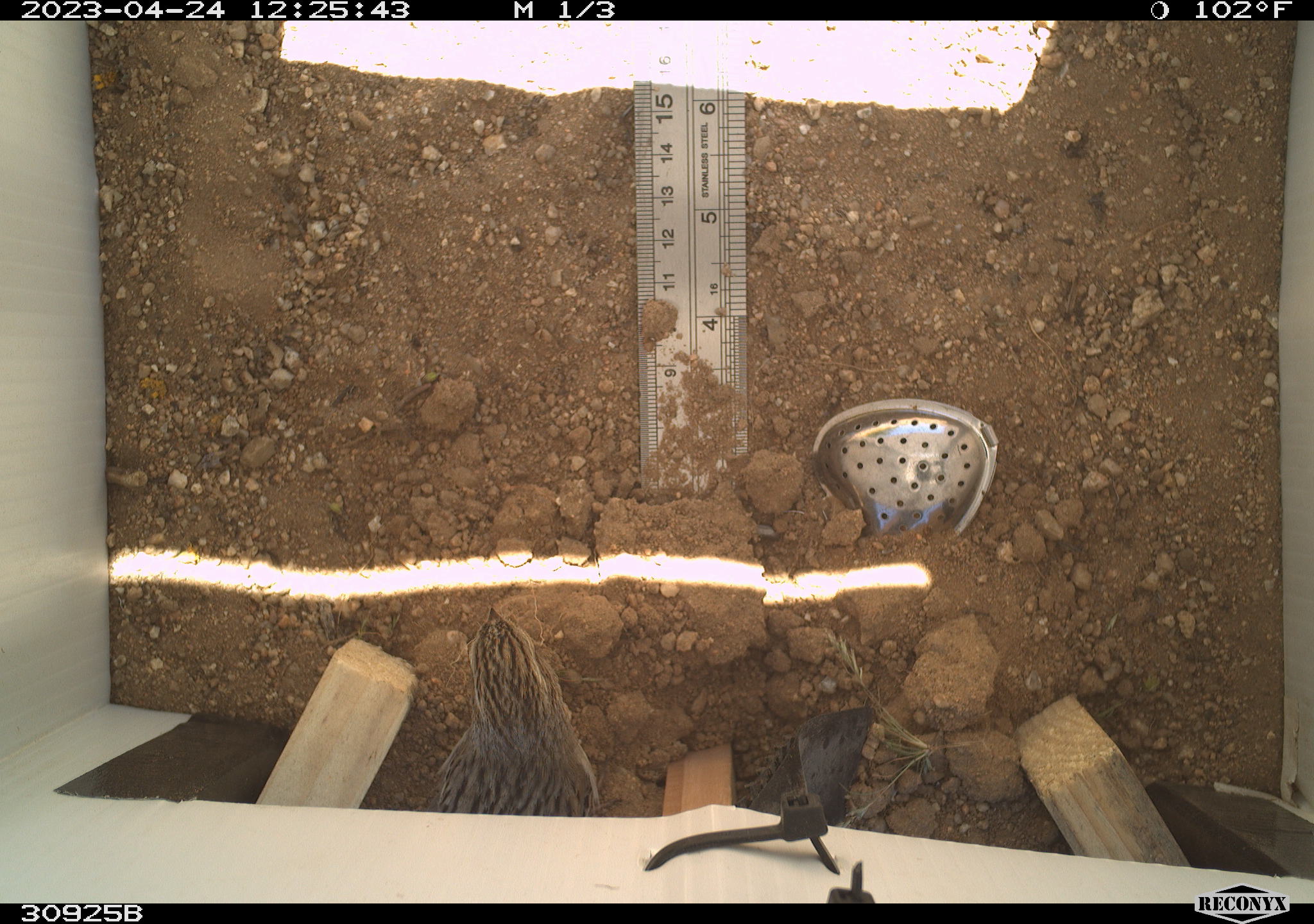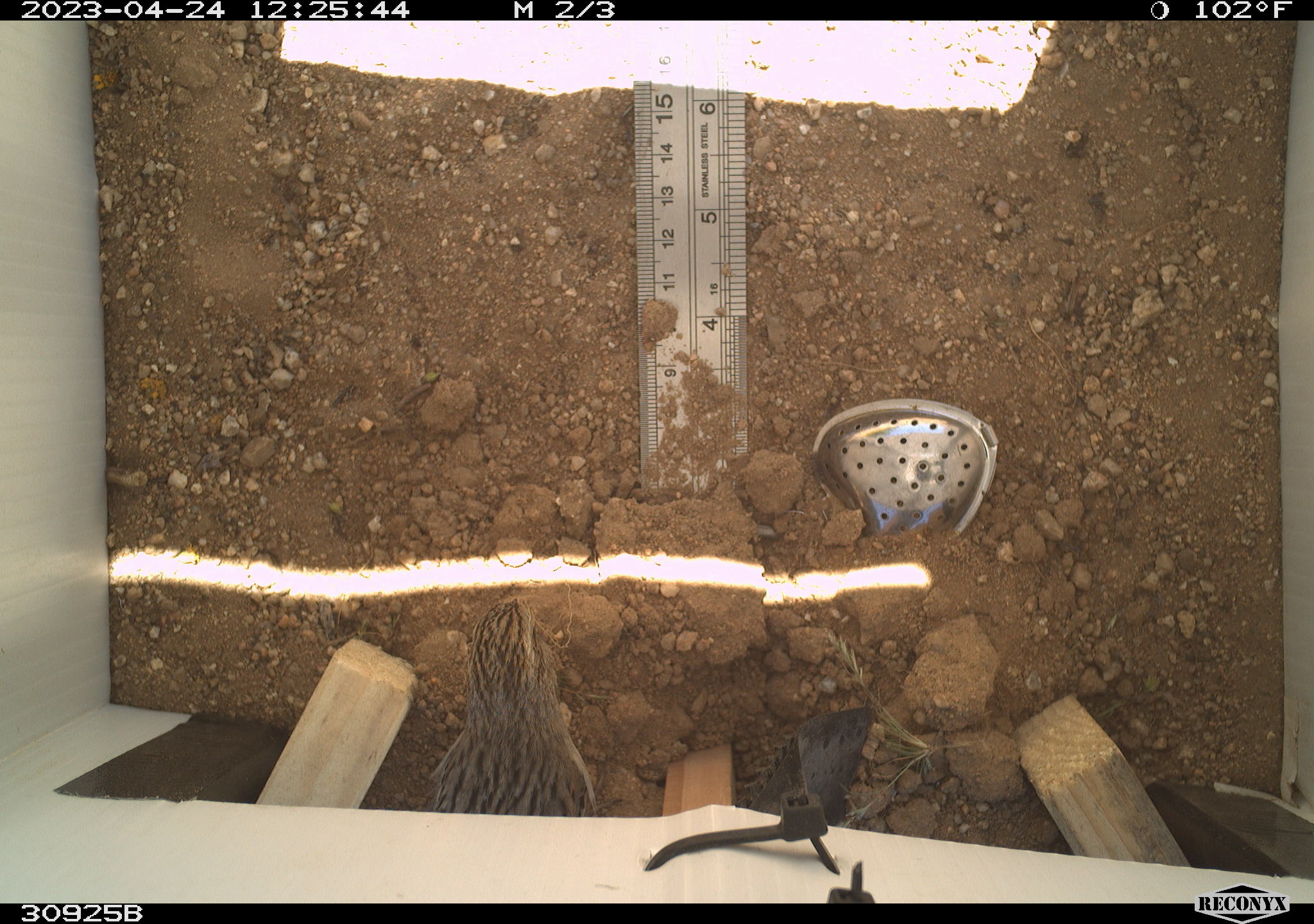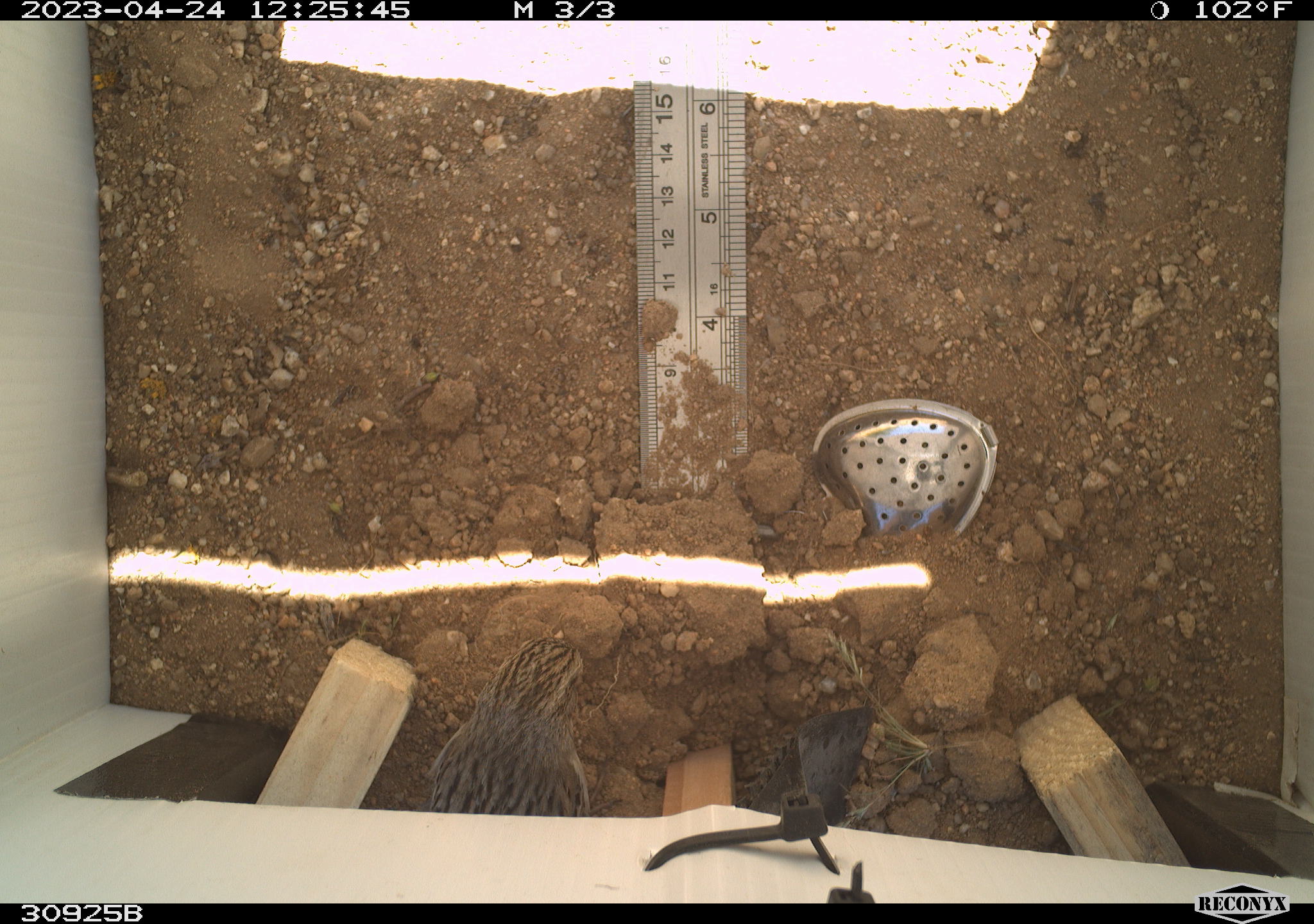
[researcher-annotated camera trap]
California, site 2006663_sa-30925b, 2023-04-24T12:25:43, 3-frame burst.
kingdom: Animalia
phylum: Chordata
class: Aves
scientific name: Aves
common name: bird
Bird (Aves).